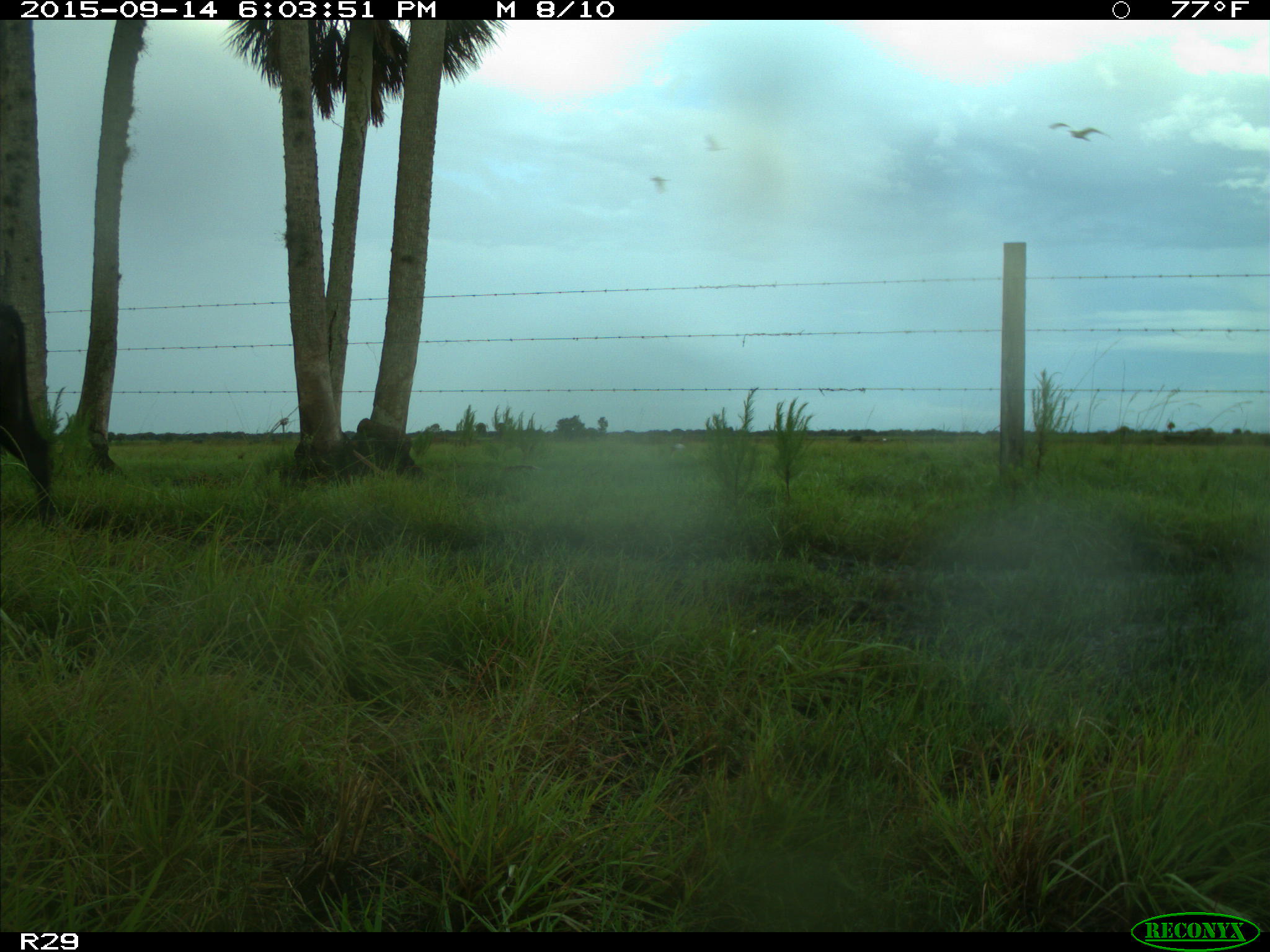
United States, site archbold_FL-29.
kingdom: Animalia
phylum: Chordata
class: Mammalia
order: Artiodactyla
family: Bovidae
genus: Bos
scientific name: Bos taurus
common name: domestic cow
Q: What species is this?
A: Bos taurus (domestic cow).